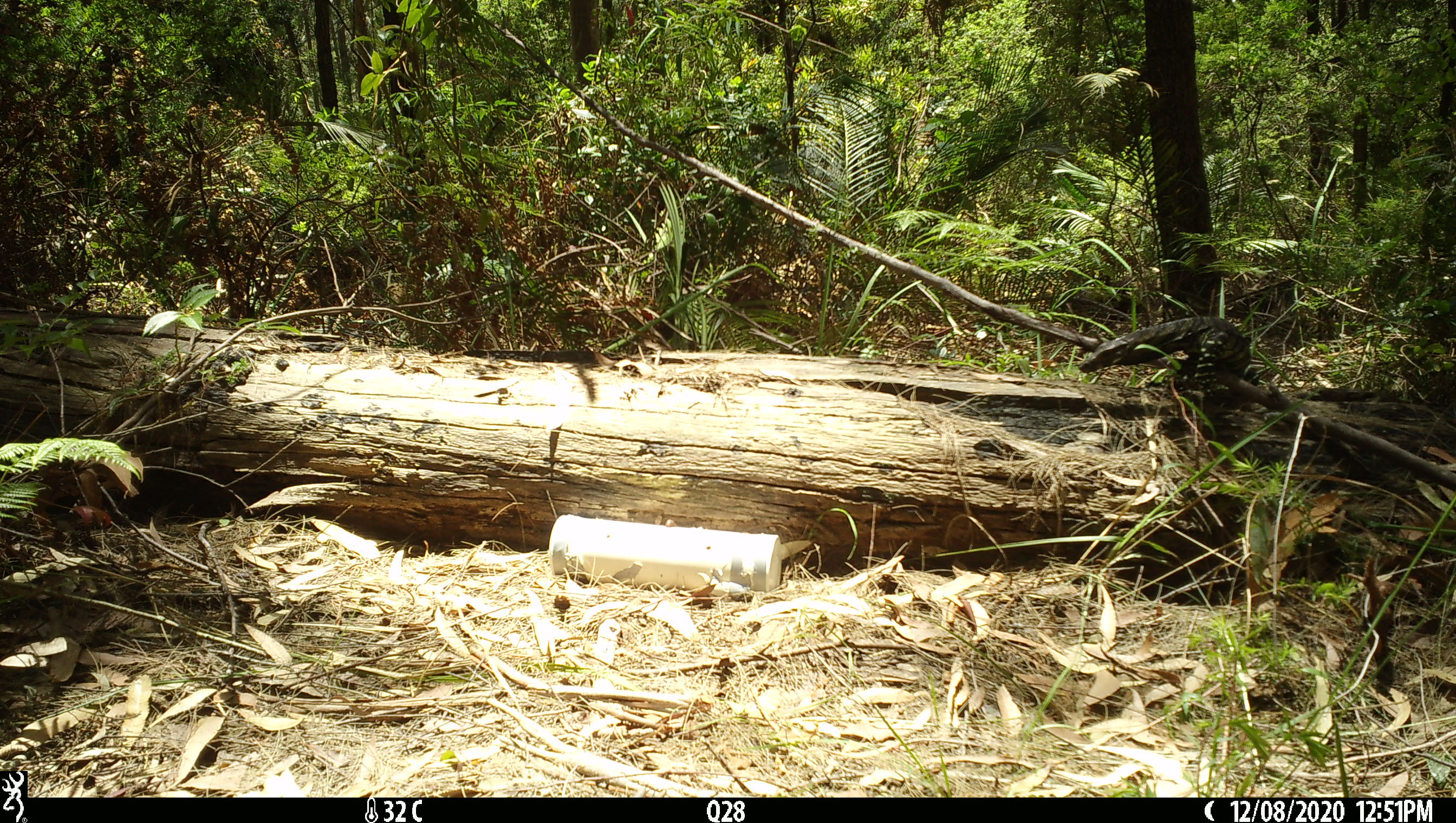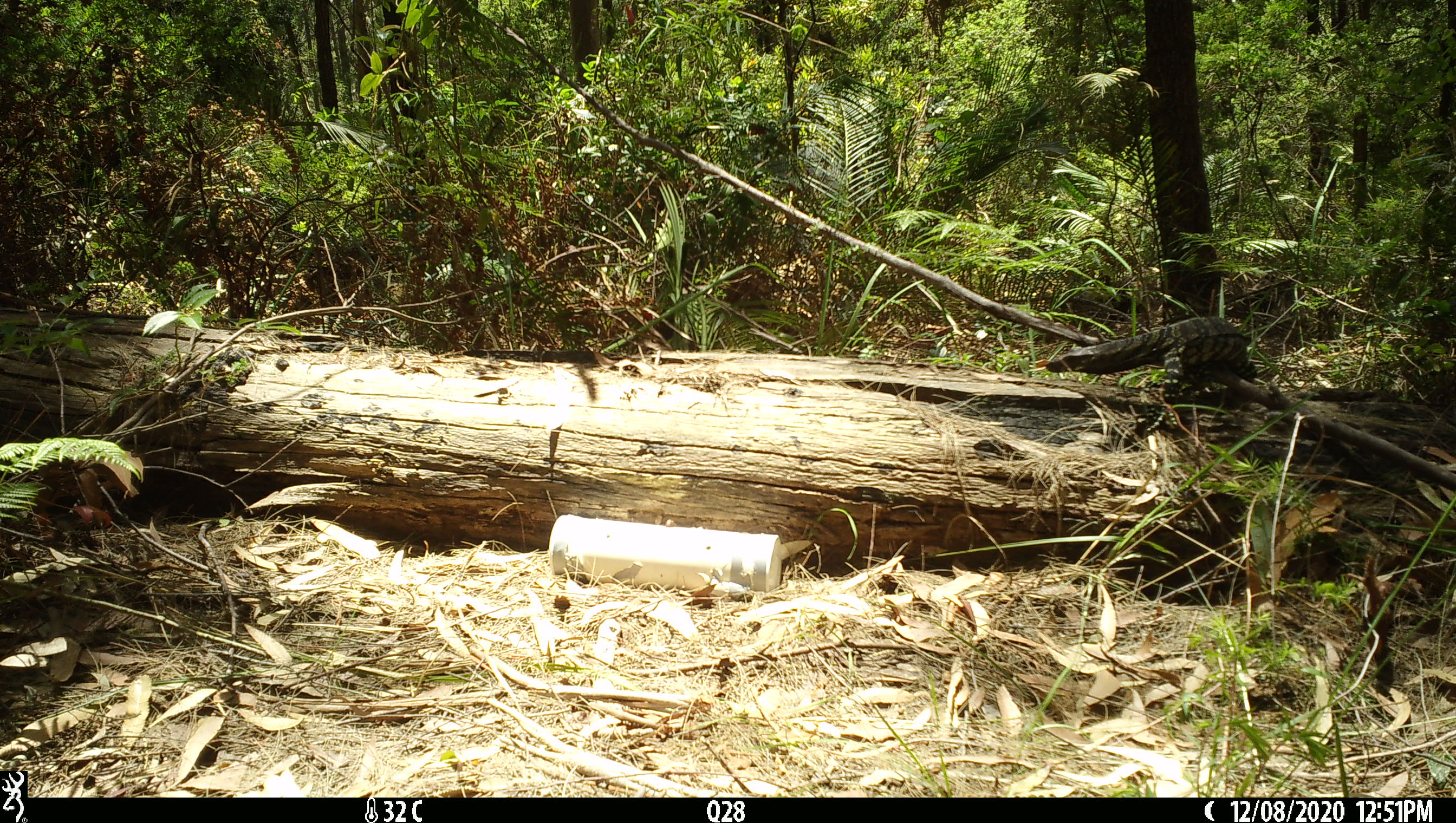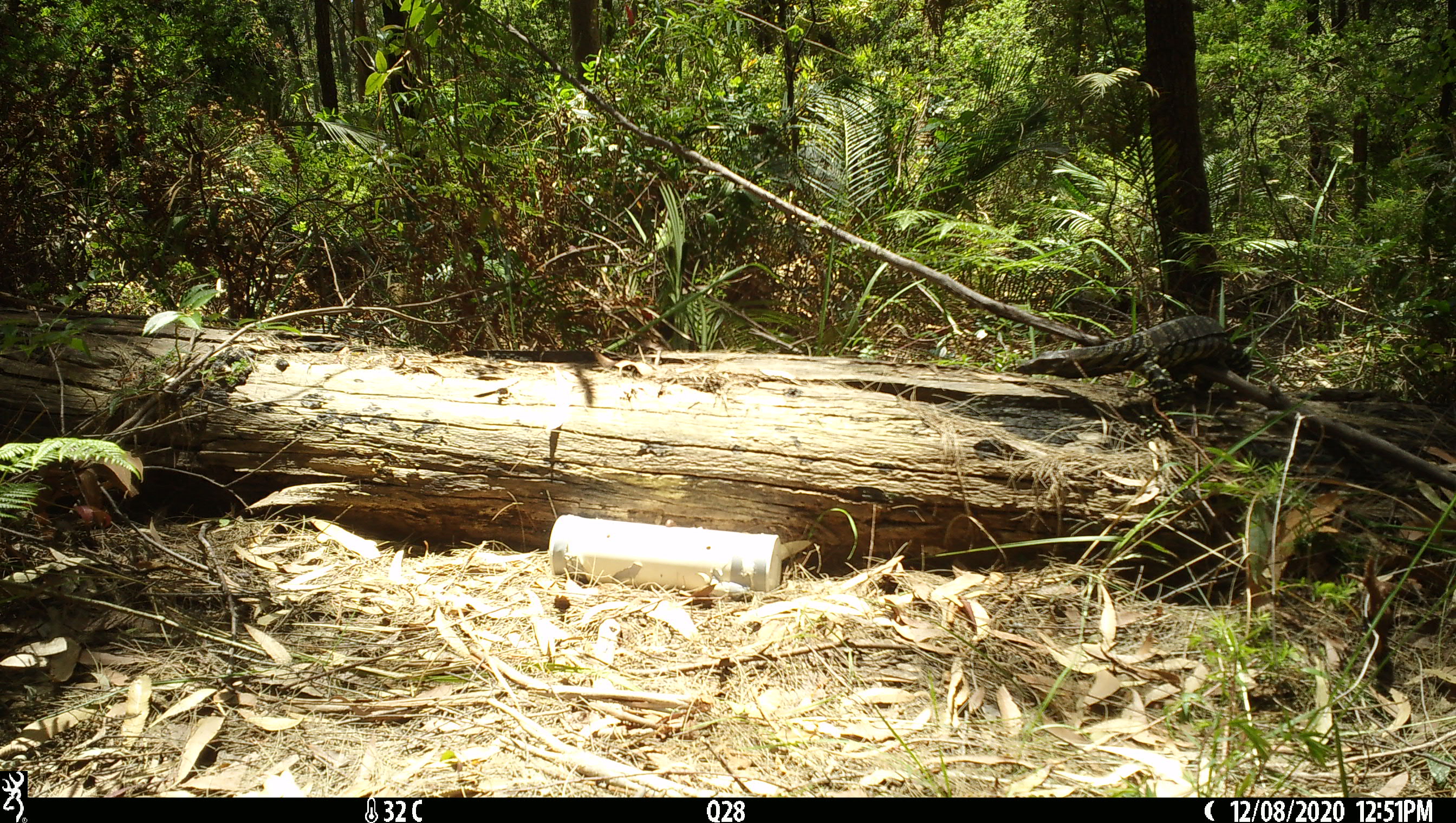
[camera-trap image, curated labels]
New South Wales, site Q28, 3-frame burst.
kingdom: Animalia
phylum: Chordata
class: Reptilia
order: Squamata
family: Varanidae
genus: Varanus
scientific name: Varanus varius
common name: lace monitor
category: goanna